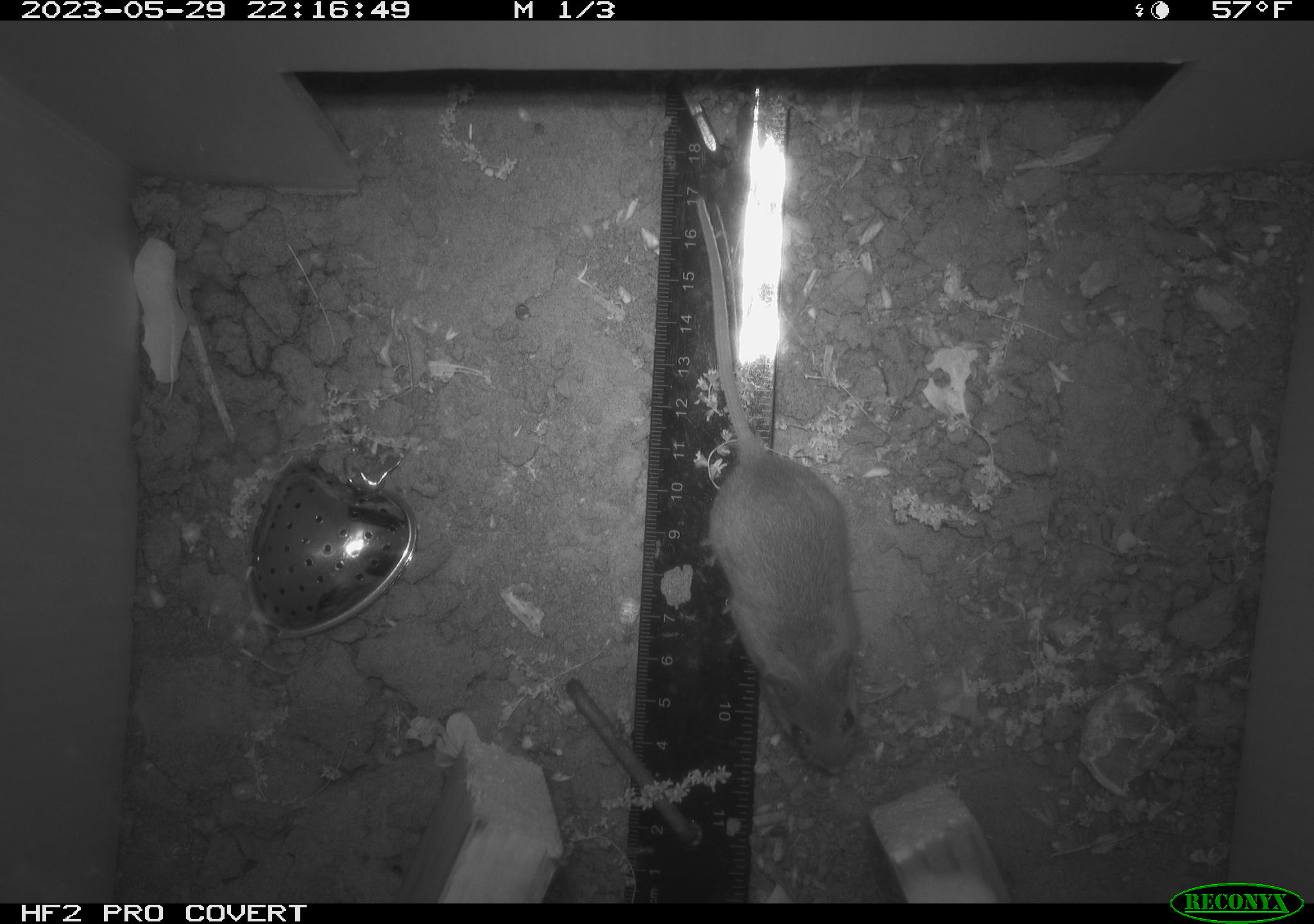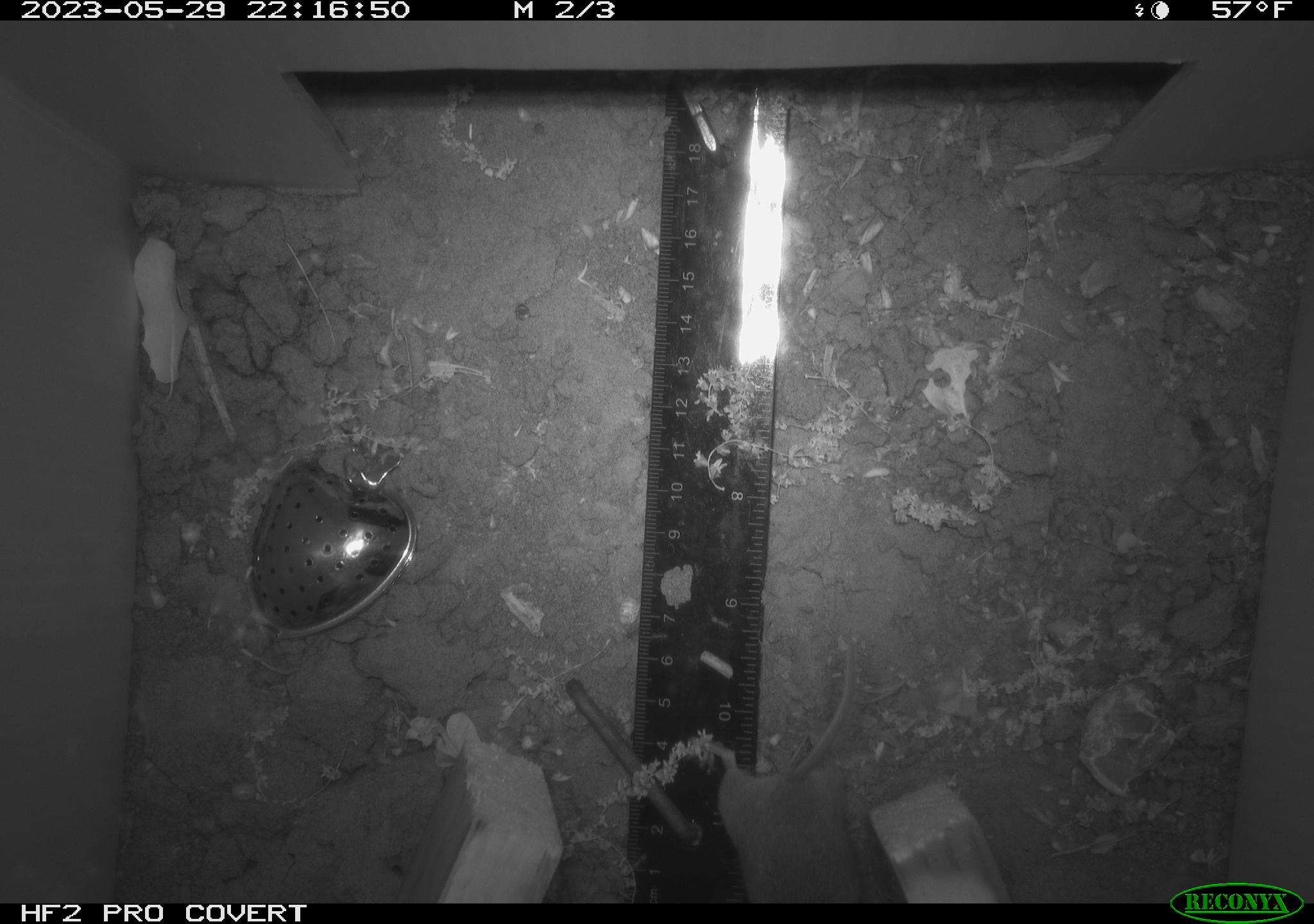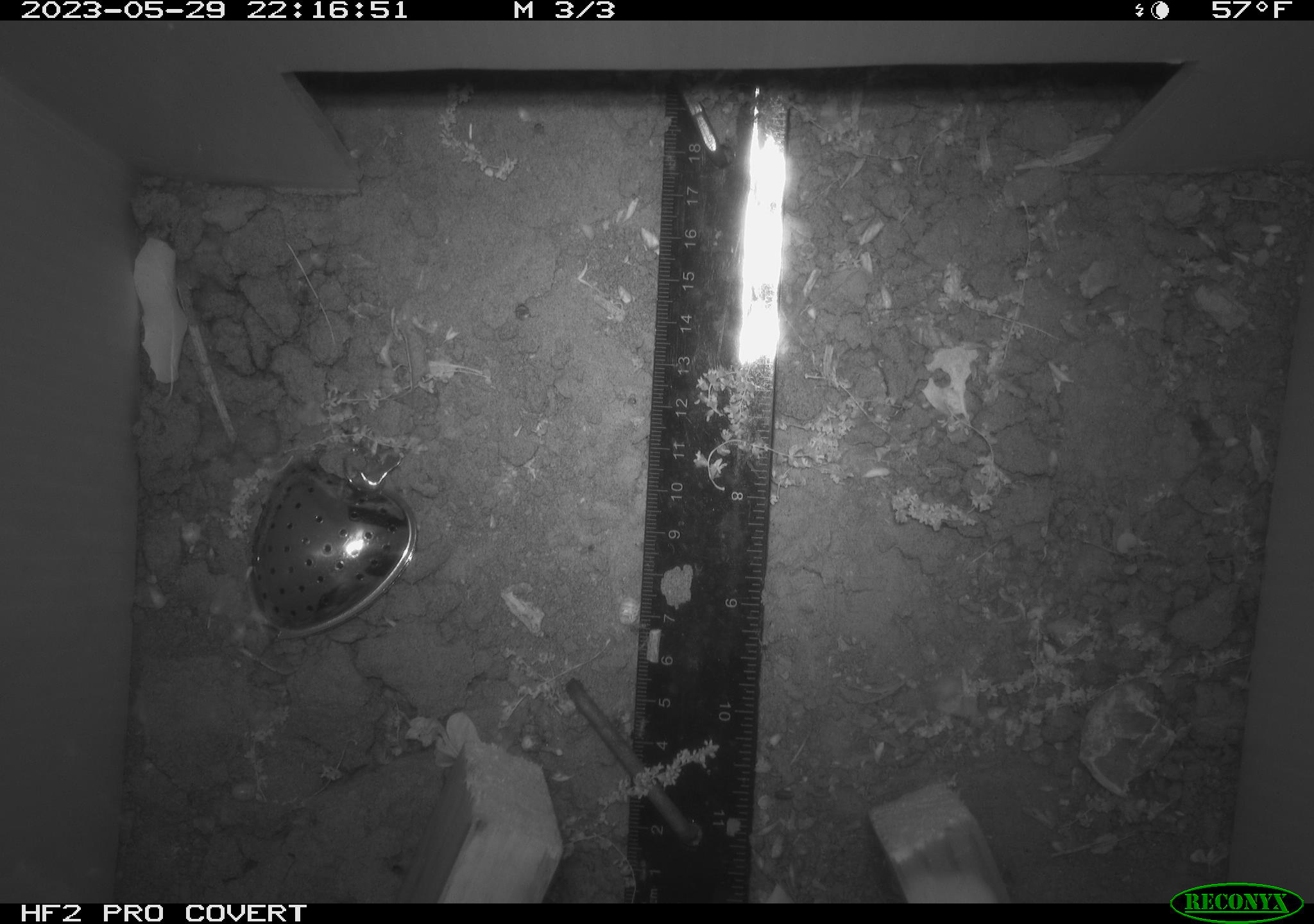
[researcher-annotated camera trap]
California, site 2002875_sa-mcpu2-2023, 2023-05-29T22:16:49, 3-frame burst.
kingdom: Animalia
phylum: Chordata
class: Mammalia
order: Rodentia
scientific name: Rodentia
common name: mouse species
Mouse species (Rodentia).